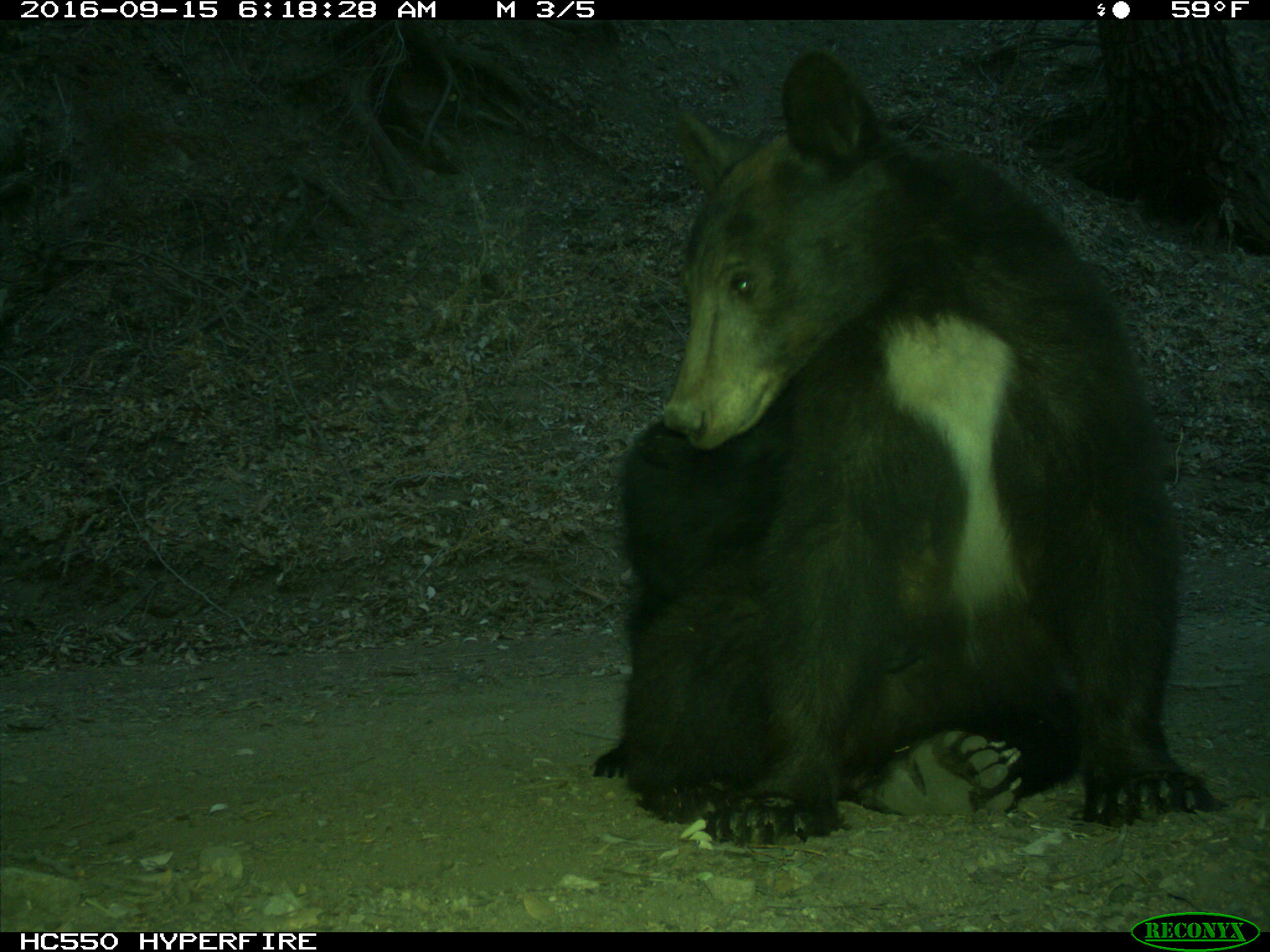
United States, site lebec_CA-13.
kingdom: Animalia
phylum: Chordata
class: Mammalia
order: Carnivora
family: Ursidae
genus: Ursus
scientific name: Ursus americanus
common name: american black bear